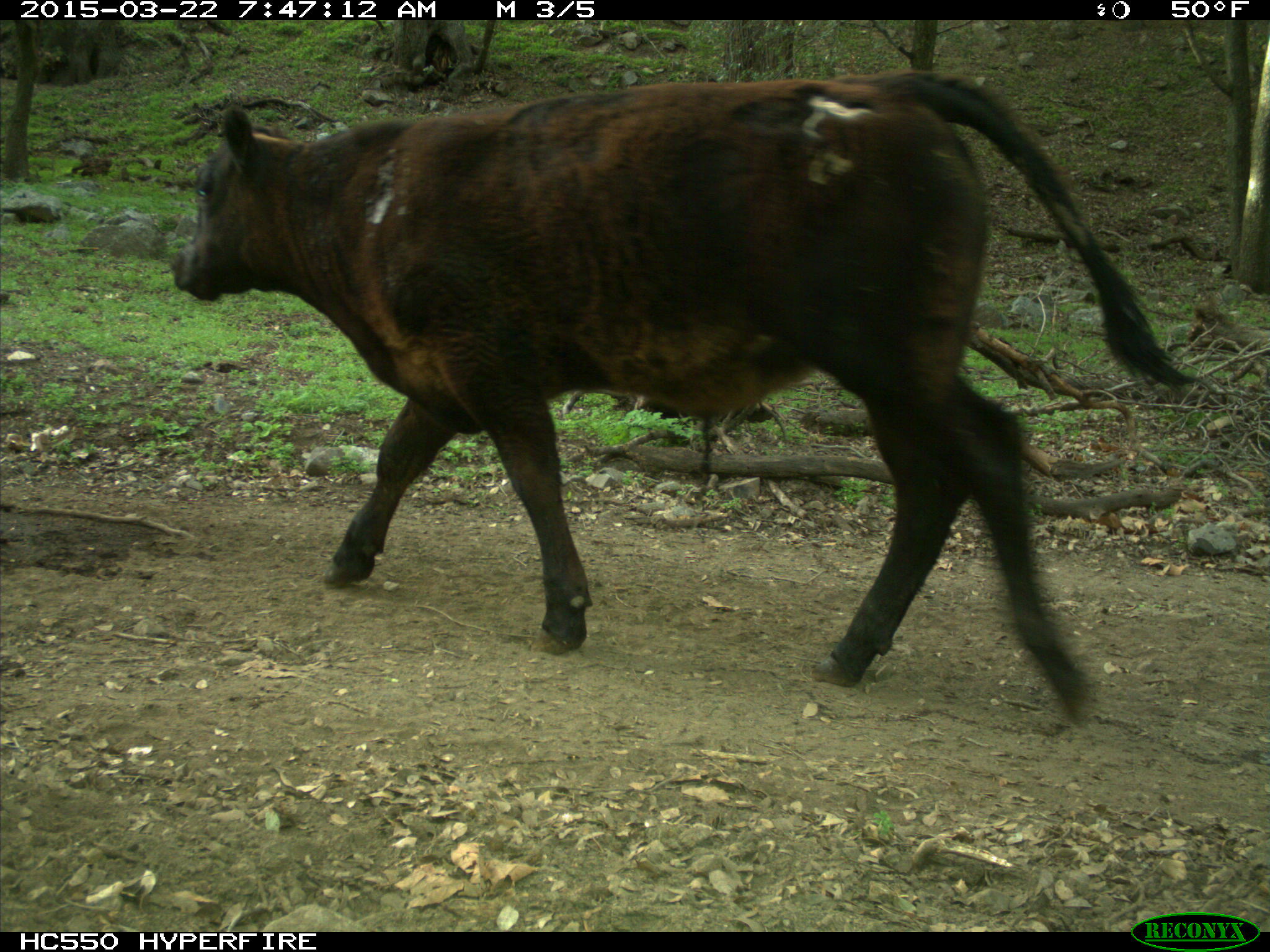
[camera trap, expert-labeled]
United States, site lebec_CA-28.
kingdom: Animalia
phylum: Chordata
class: Mammalia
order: Artiodactyla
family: Bovidae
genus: Bos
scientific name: Bos taurus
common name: domestic cow